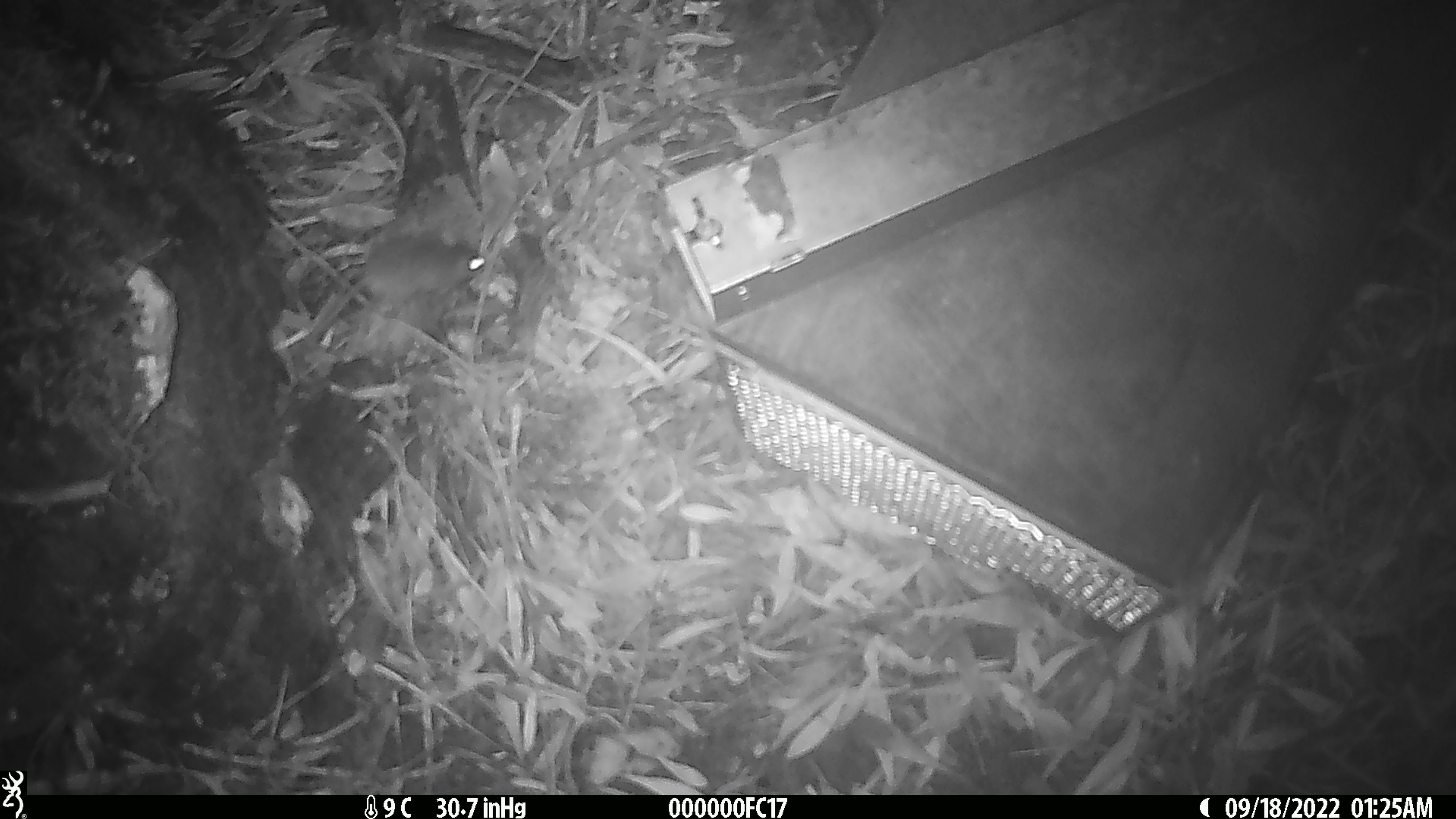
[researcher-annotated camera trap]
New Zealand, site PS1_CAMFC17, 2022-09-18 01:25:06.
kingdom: Animalia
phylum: Chordata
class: Mammalia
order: Rodentia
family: Muridae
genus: Mus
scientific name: Mus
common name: mouse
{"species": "mouse (Mus)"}